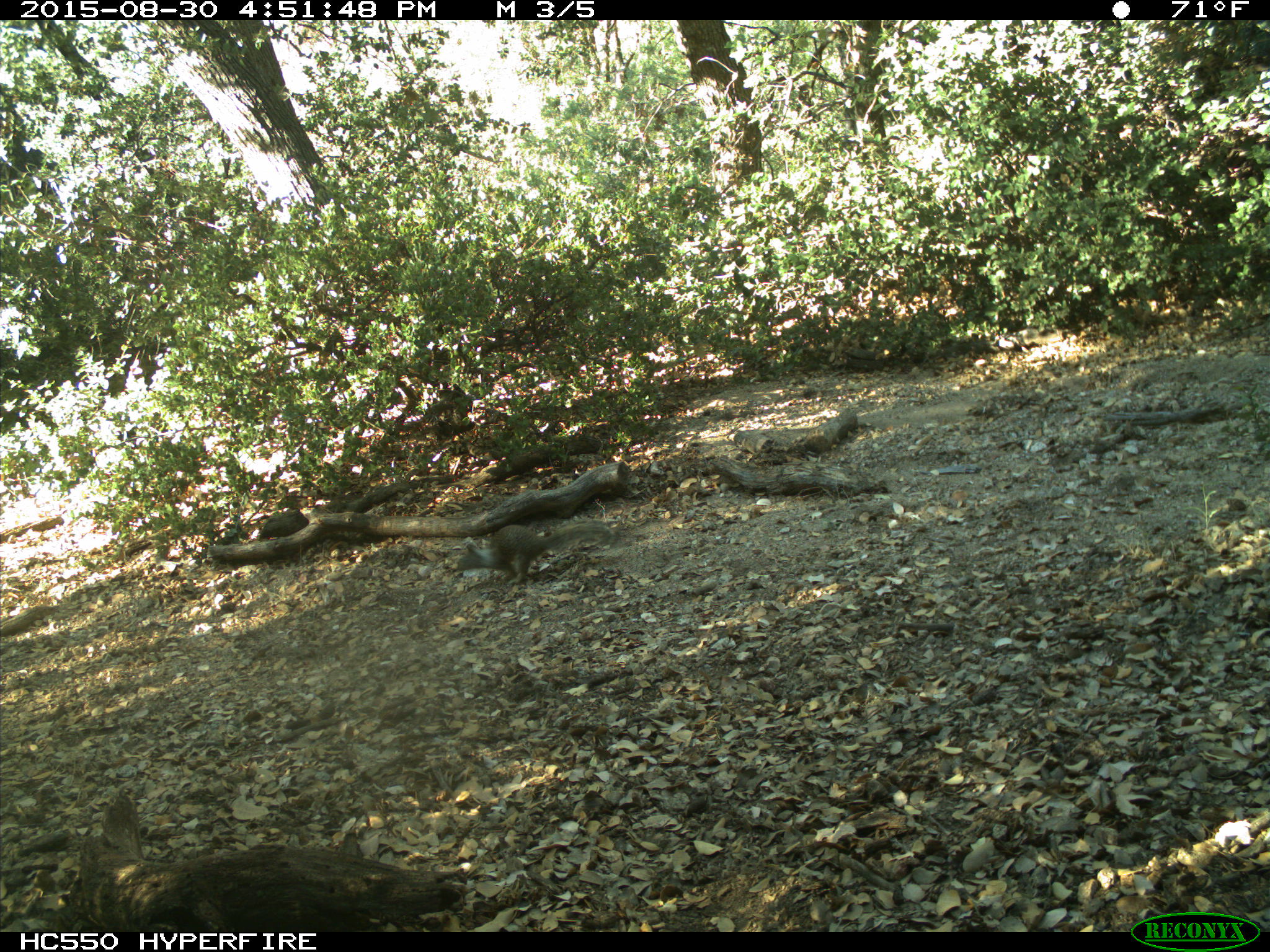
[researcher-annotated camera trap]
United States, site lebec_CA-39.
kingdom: Animalia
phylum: Chordata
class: Mammalia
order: Rodentia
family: Sciuridae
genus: Otospermophilus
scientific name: Otospermophilus beecheyi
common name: california ground squirrel